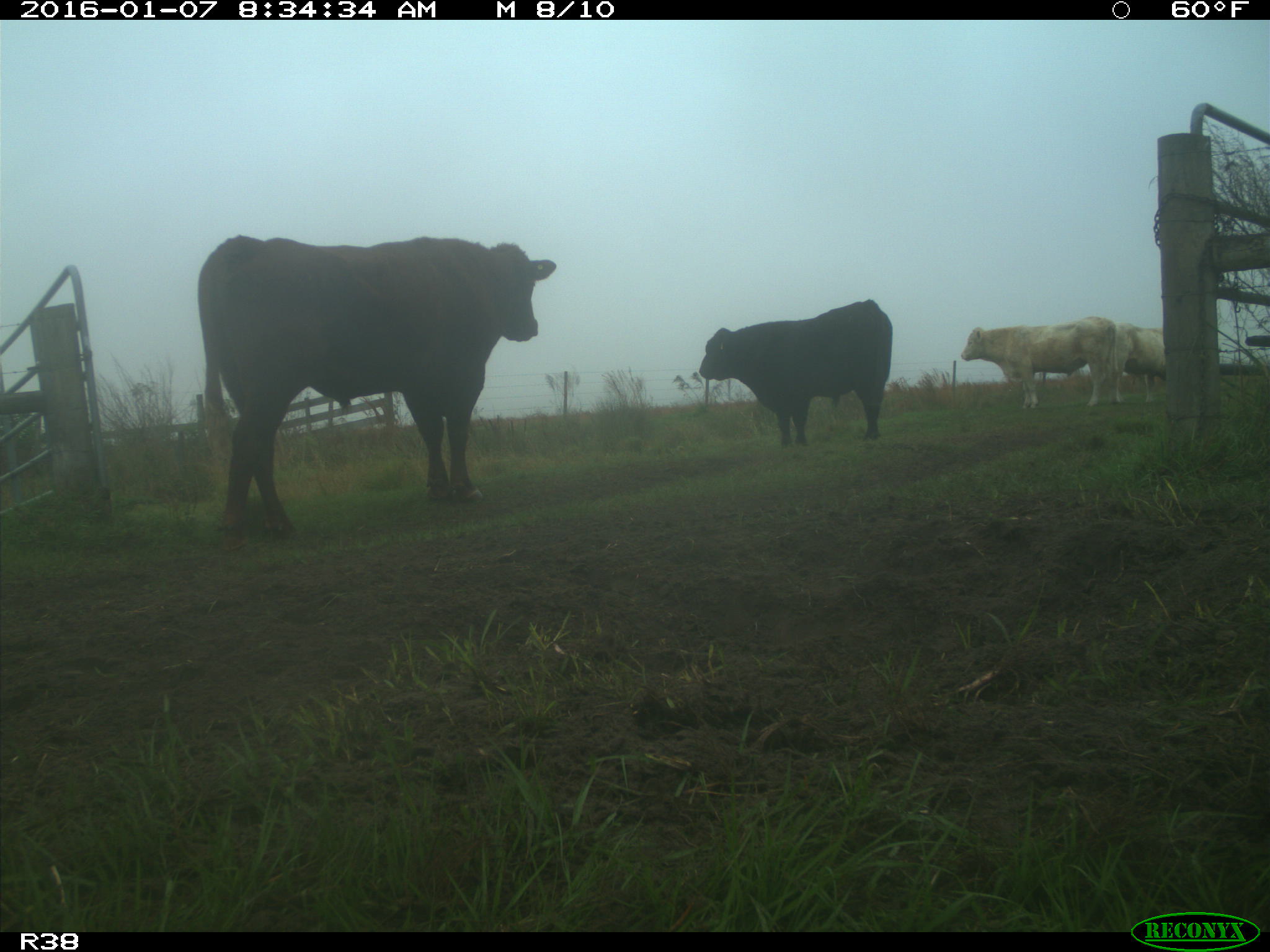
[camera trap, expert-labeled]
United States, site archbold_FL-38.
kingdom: Animalia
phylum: Chordata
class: Mammalia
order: Artiodactyla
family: Bovidae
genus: Bos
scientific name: Bos taurus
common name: domestic cow